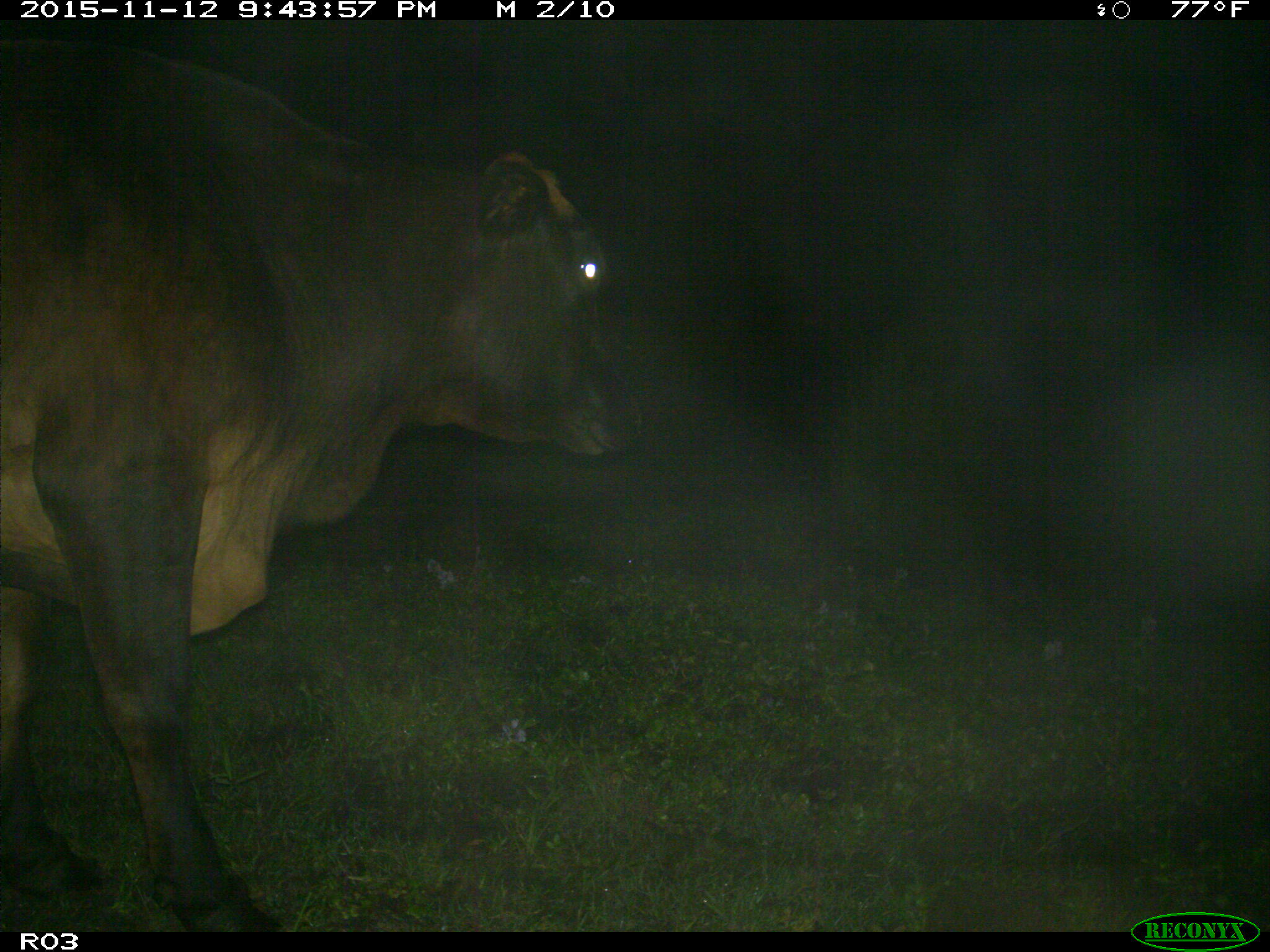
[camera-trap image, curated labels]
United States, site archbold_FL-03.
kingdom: Animalia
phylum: Chordata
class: Mammalia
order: Artiodactyla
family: Bovidae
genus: Bos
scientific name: Bos taurus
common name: domestic cow